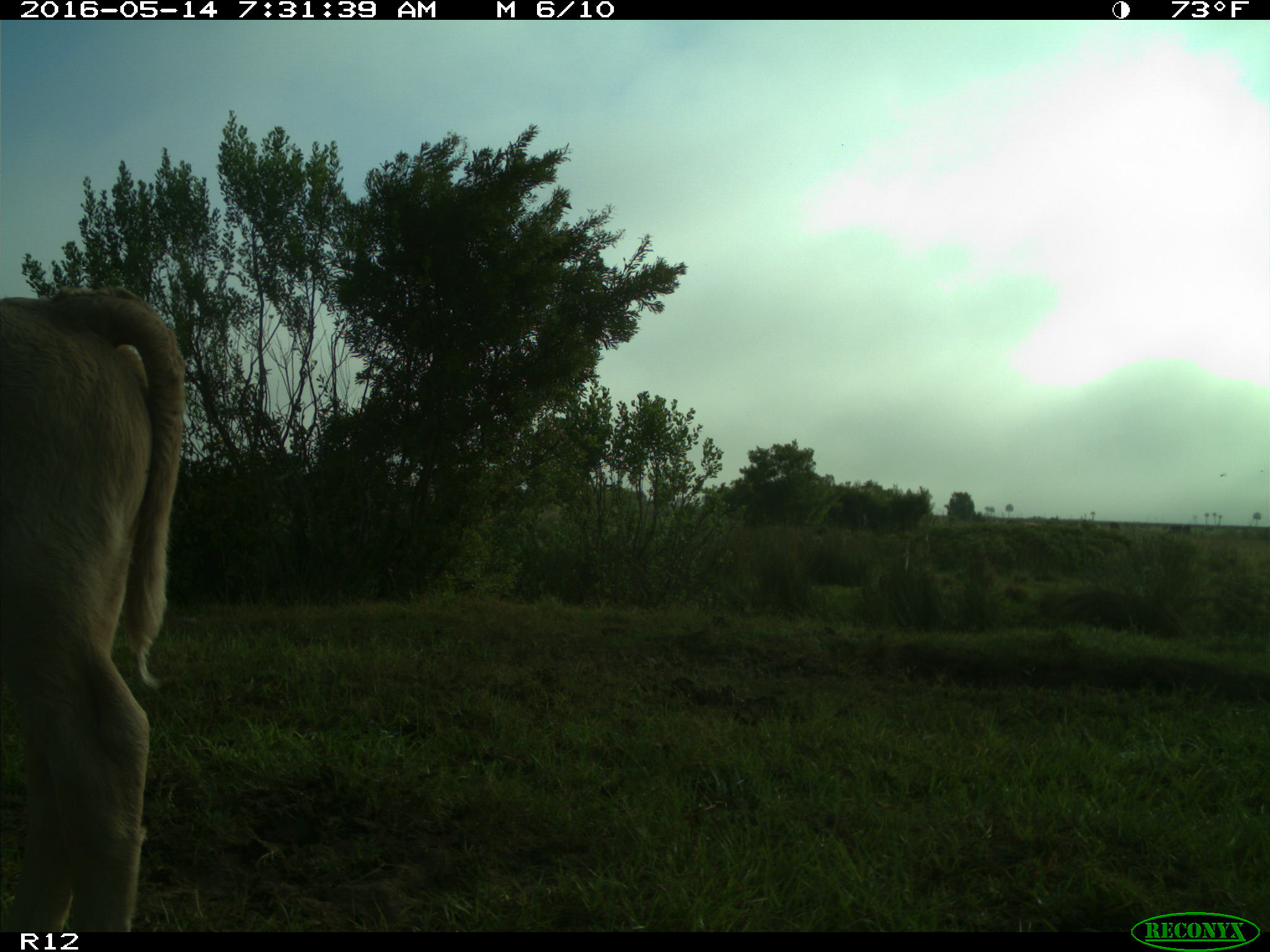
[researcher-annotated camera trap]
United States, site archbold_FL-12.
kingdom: Animalia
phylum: Chordata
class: Mammalia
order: Artiodactyla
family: Bovidae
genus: Bos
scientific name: Bos taurus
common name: domestic cow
Bos taurus (domestic cow).